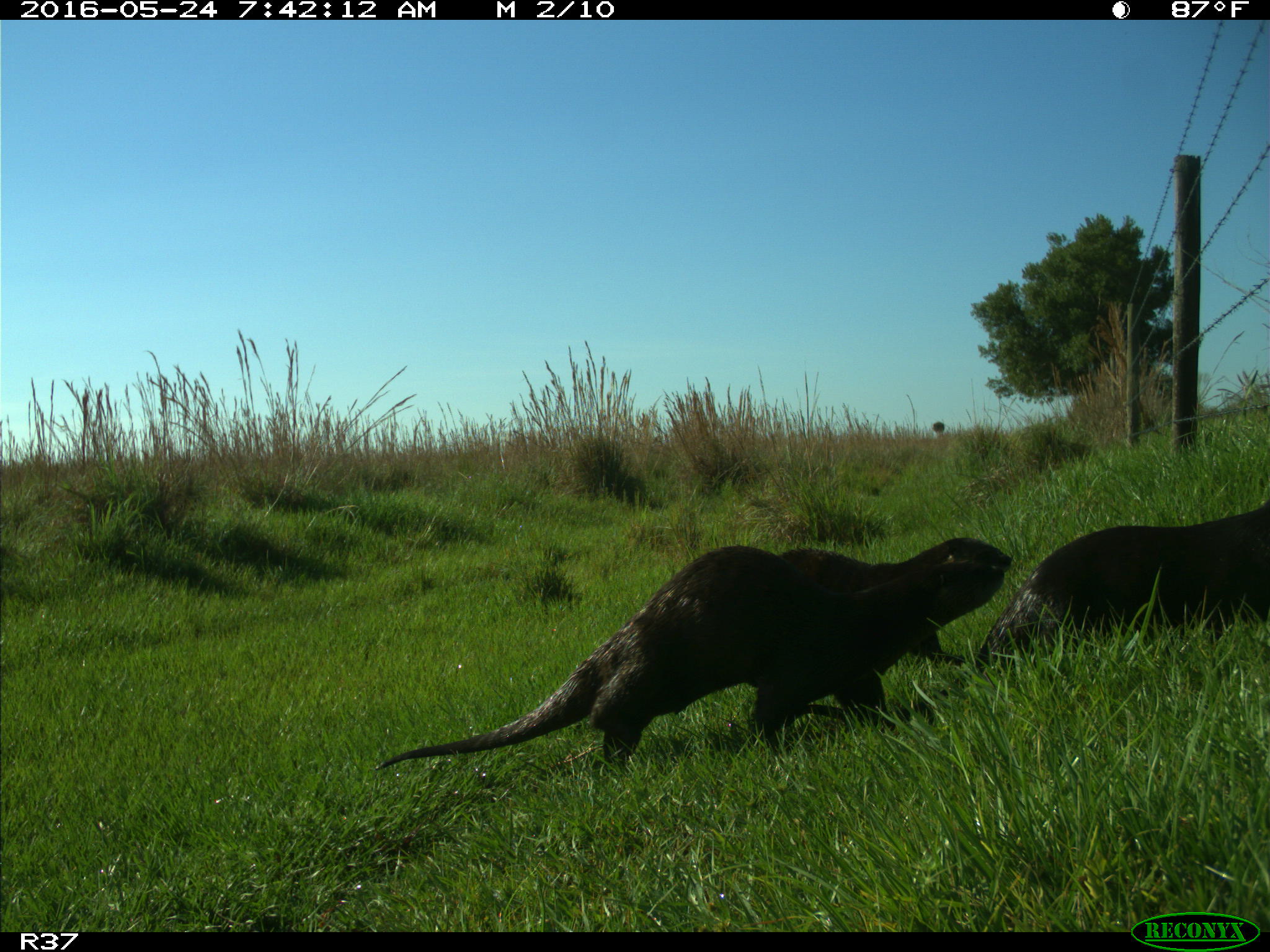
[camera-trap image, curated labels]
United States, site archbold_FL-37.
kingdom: Animalia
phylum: Chordata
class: Mammalia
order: Carnivora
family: Mustelidae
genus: Lontra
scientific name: Lontra canadensis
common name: north american river otter